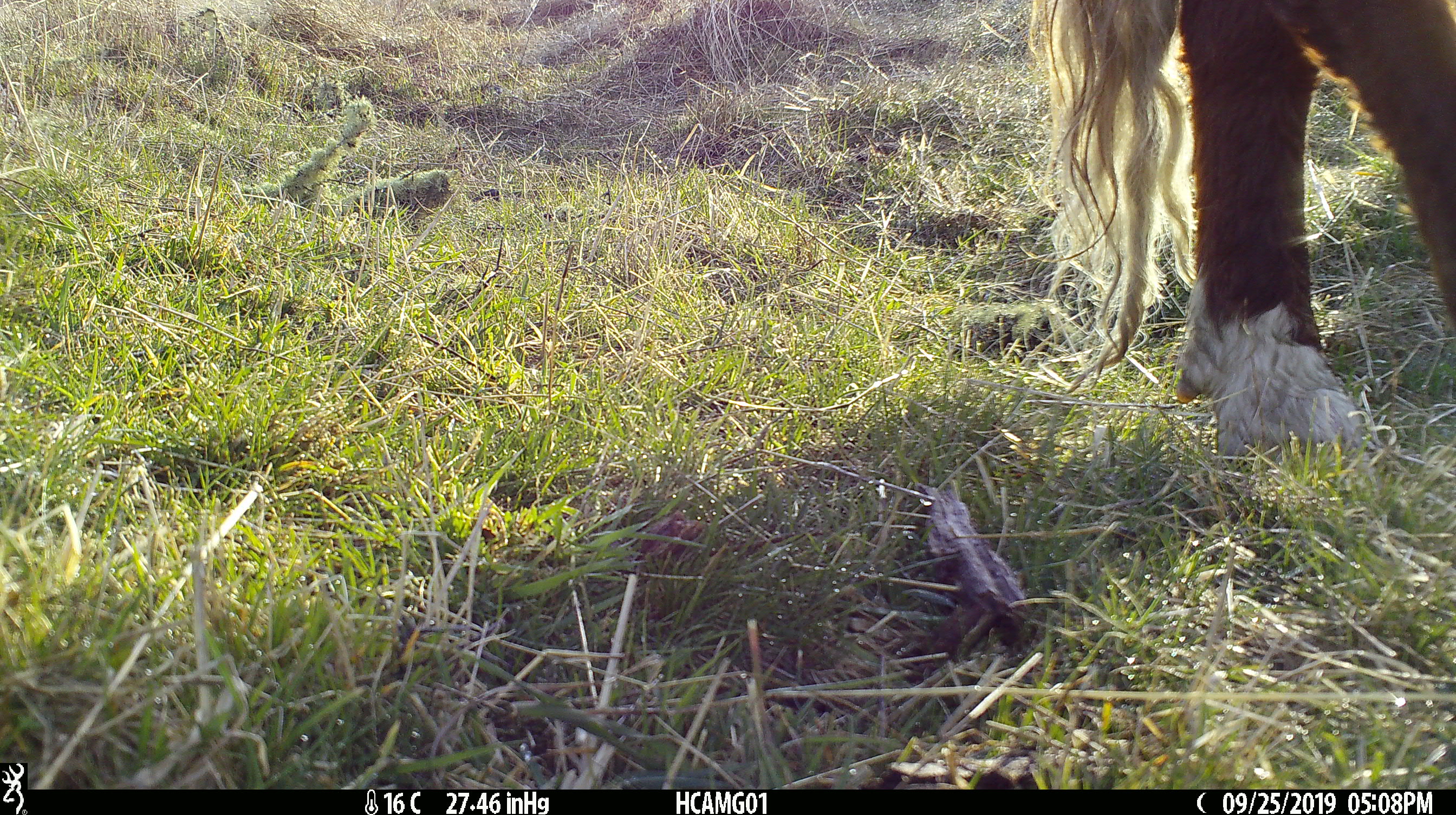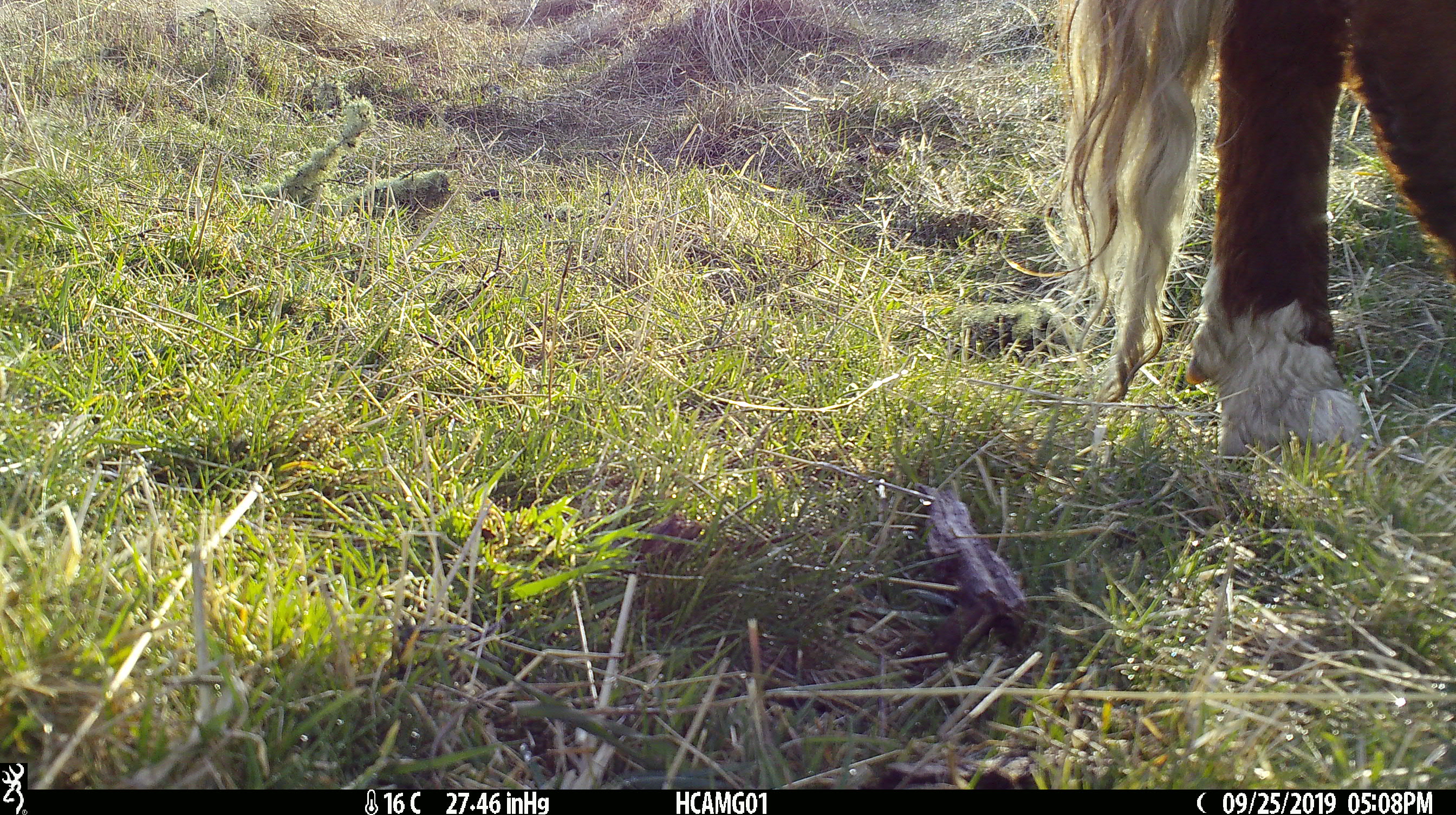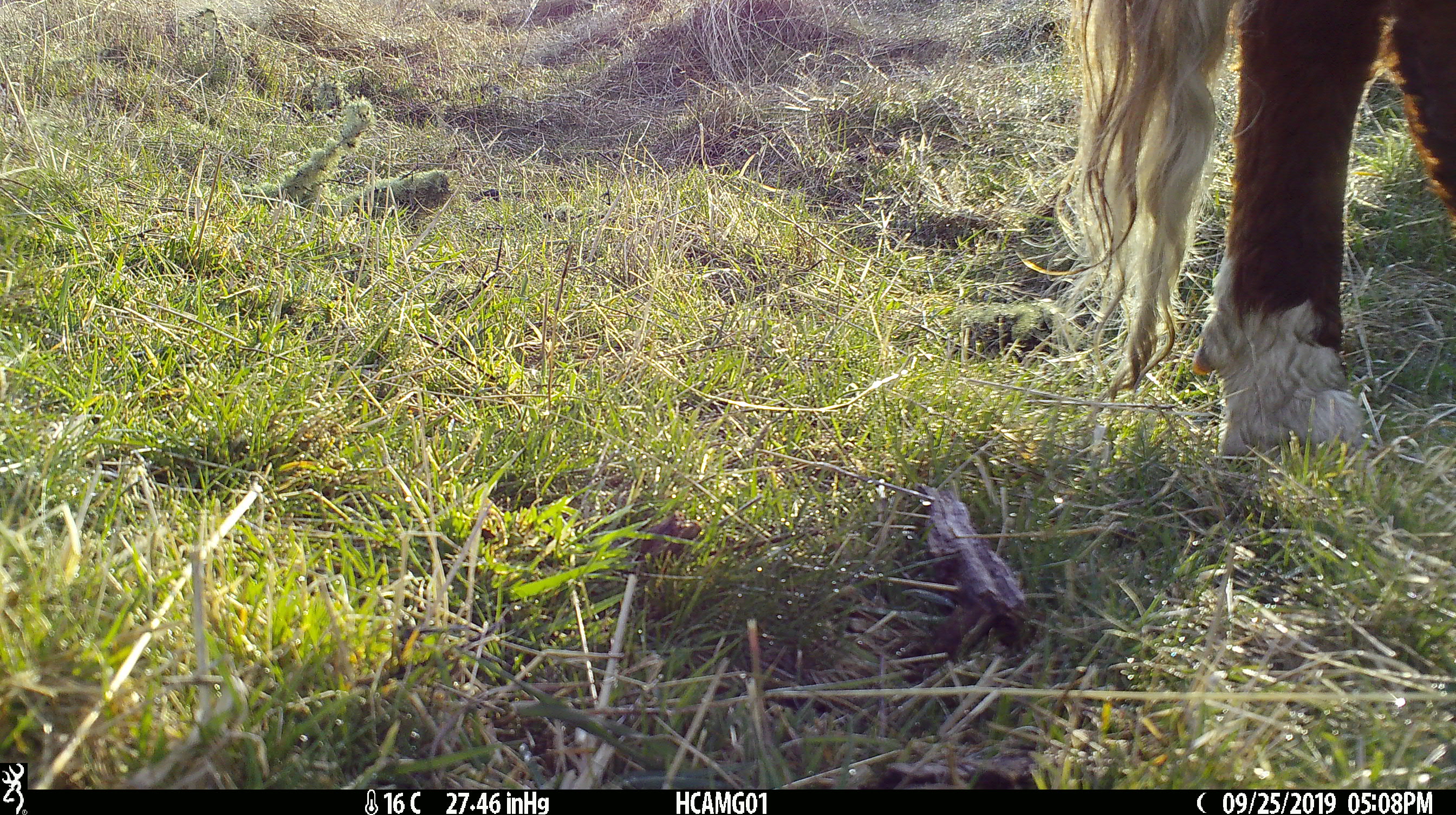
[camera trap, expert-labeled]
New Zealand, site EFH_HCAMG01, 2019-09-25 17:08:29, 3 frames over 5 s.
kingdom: Animalia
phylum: Chordata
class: Mammalia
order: Artiodactyla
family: Bovidae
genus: Bos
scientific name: Bos taurus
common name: domestic cow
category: cow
Cow (domestic cow) (Bos taurus).